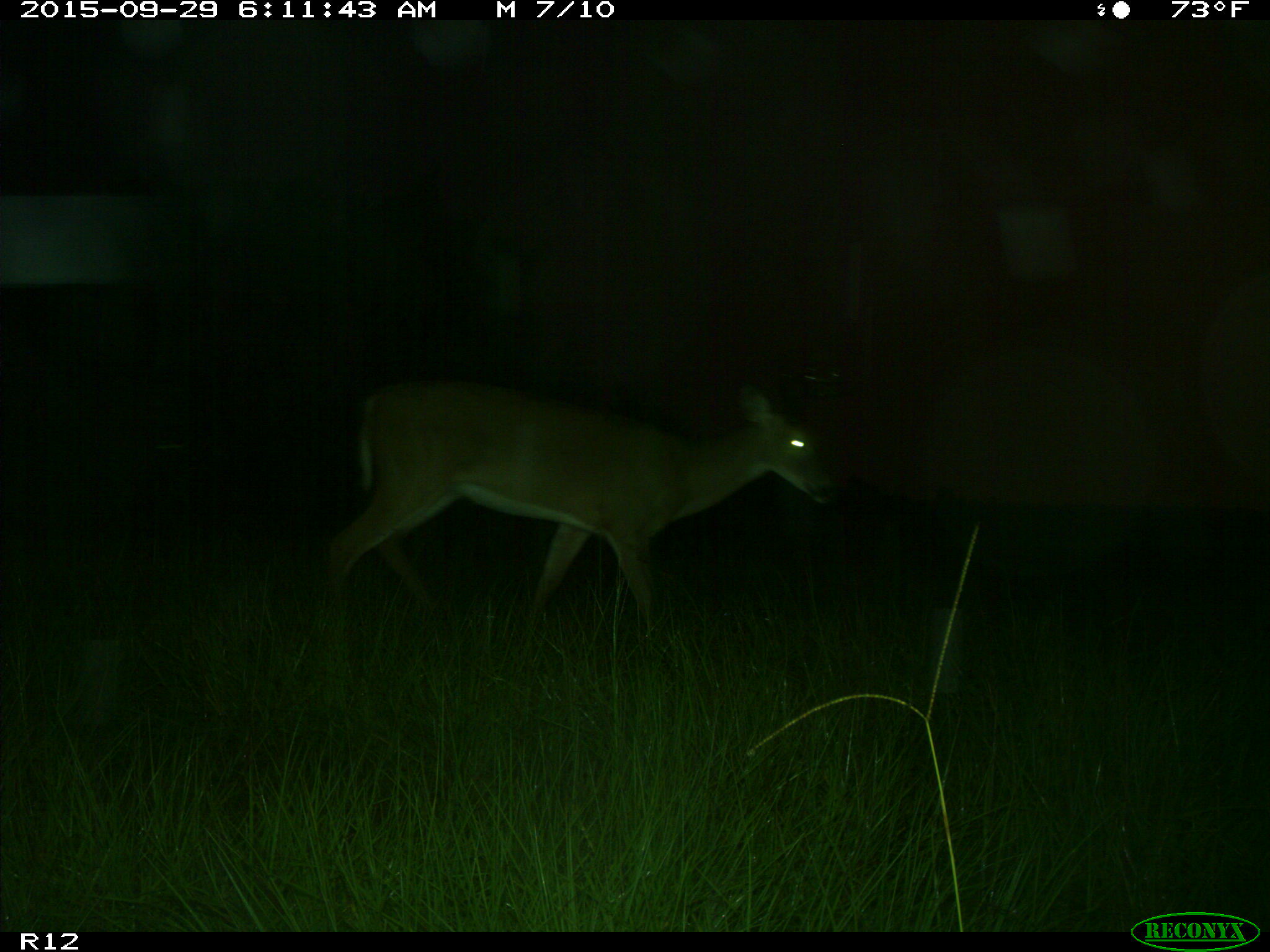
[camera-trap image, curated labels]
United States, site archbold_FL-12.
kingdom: Animalia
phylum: Chordata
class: Mammalia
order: Artiodactyla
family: Cervidae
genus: Odocoileus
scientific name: Odocoileus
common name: deer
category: unidentified deer